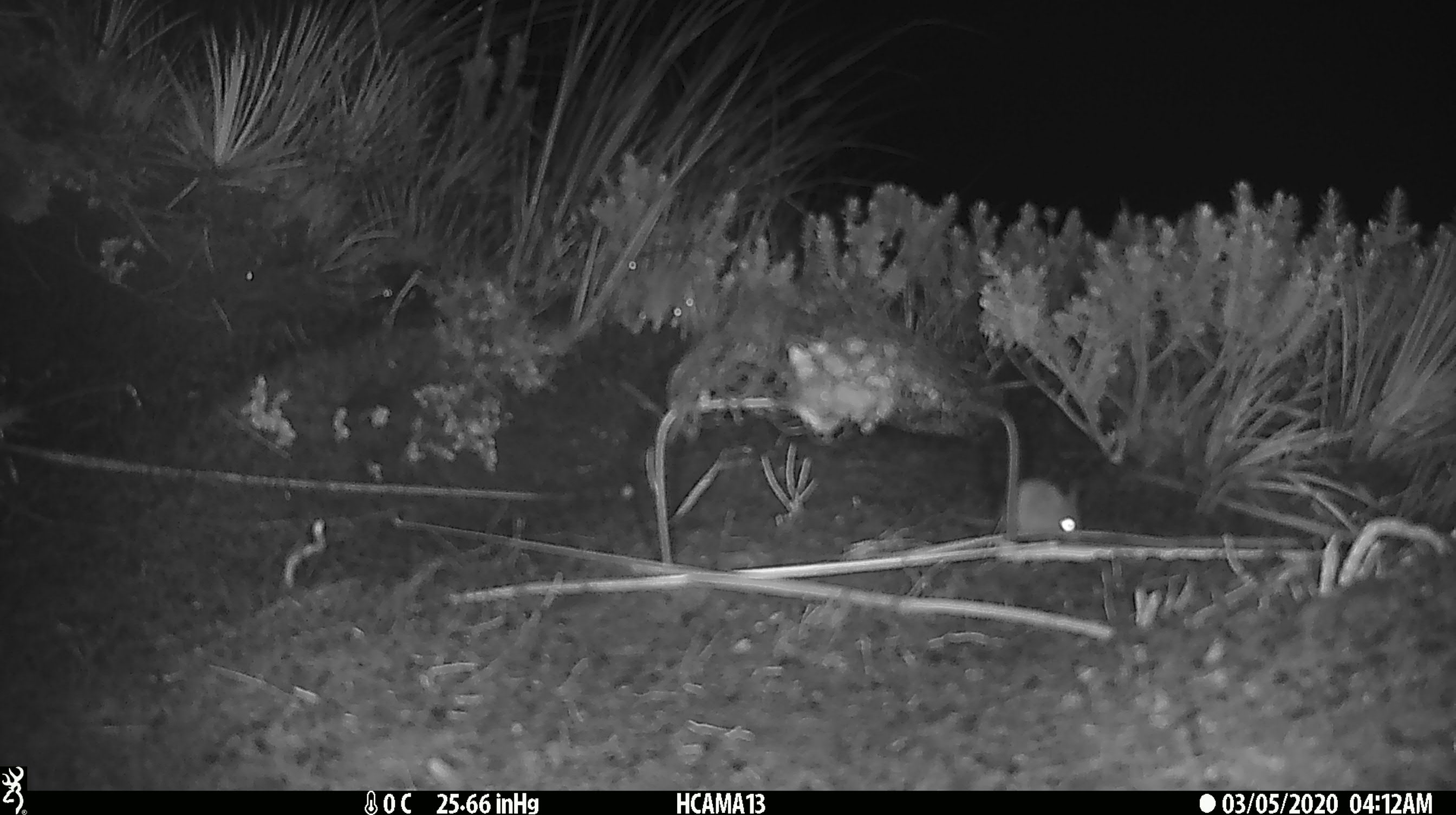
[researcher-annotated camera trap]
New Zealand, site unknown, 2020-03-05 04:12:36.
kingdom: Animalia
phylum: Chordata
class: Mammalia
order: Rodentia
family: Muridae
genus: Mus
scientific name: Mus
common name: mouse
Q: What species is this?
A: Mouse (Mus).